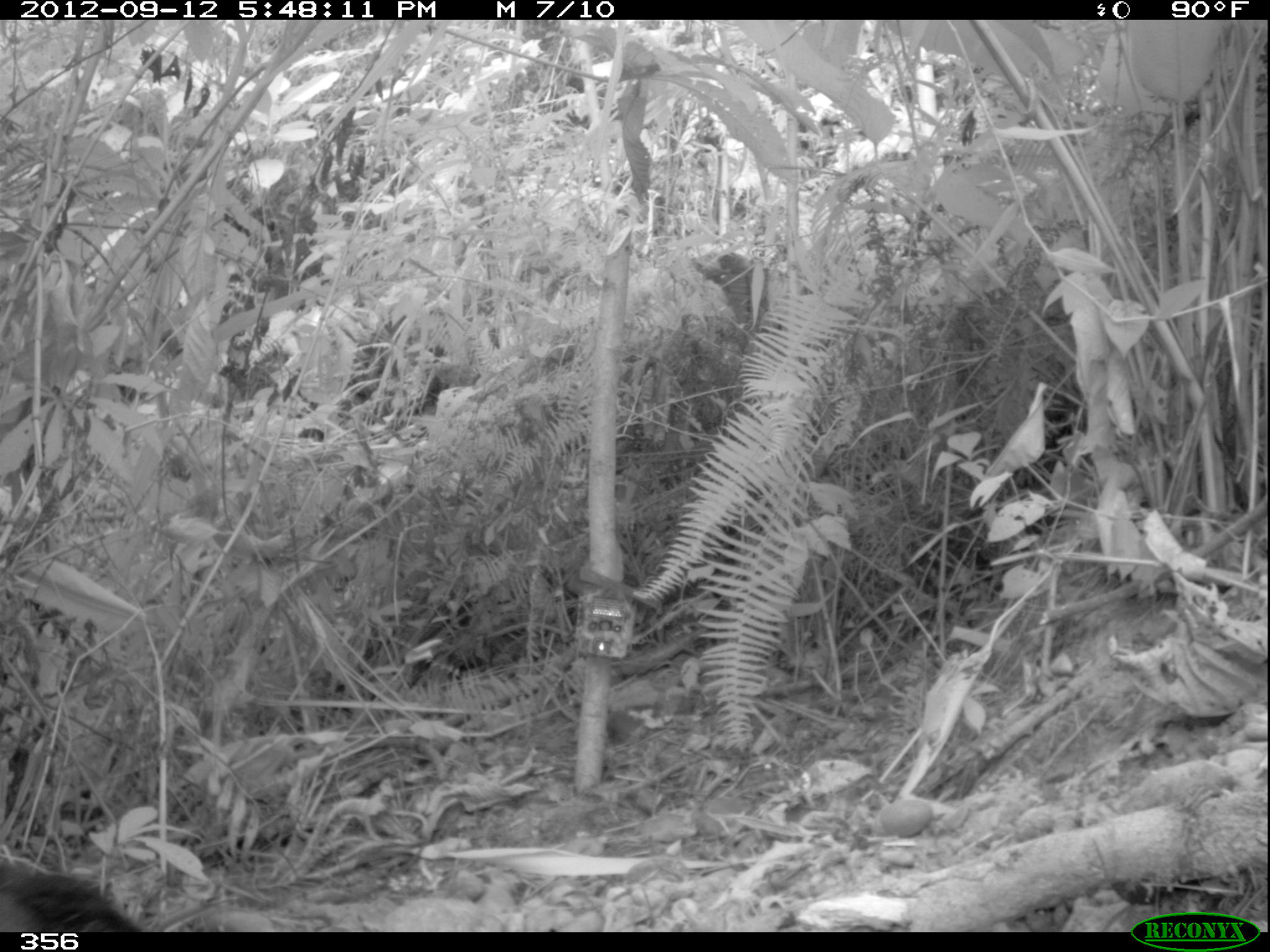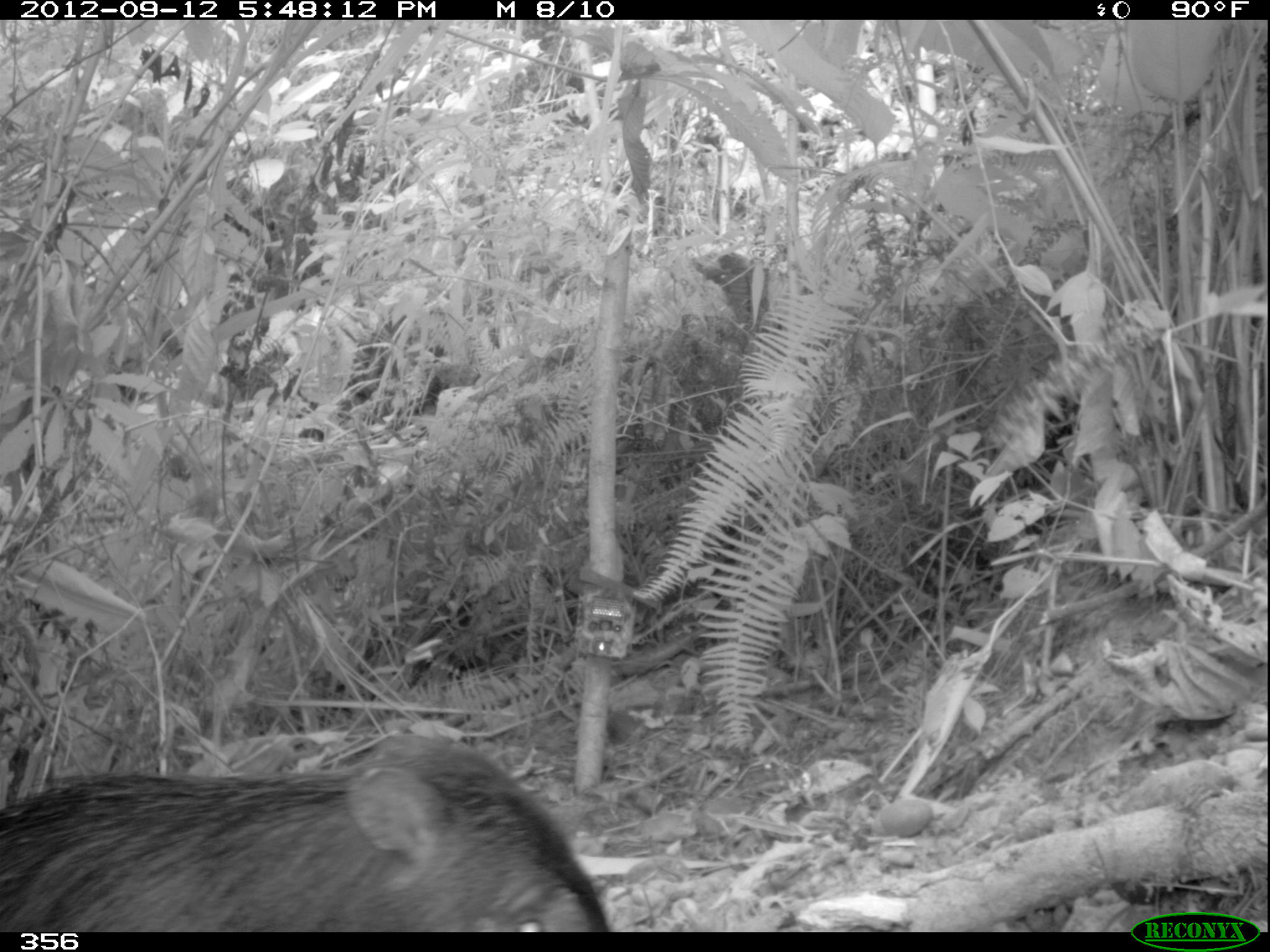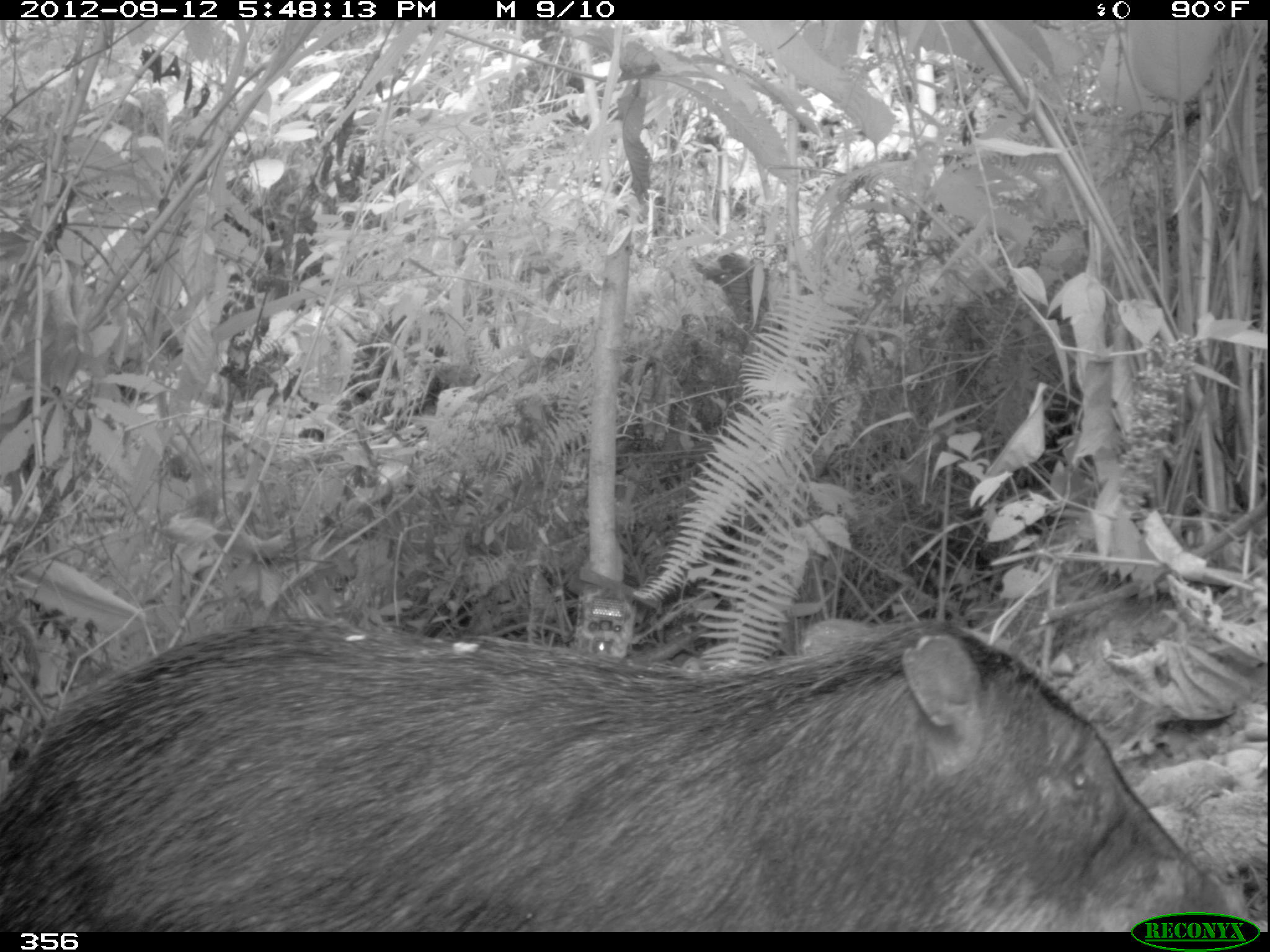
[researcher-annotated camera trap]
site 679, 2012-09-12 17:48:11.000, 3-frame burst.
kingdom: Animalia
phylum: Chordata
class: Mammalia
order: Artiodactyla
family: Tayassuidae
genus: Tayassu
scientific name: Tayassu pecari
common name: white-lipped peccary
Tayassu pecari (white-lipped peccary).